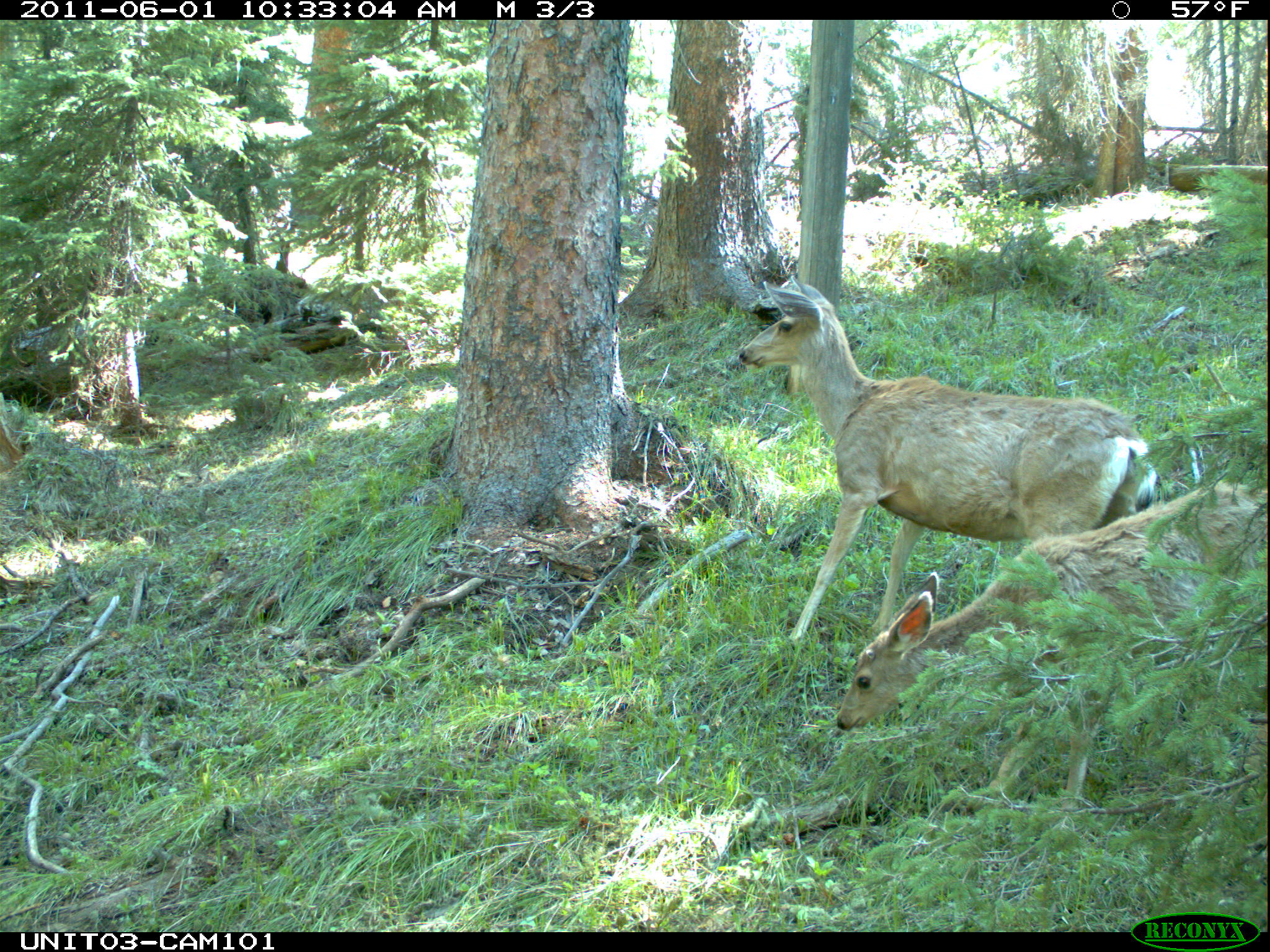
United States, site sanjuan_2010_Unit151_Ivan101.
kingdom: Animalia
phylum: Chordata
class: Mammalia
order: Artiodactyla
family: Cervidae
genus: Odocoileus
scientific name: Odocoileus hemionus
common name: mule deer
Odocoileus hemionus (mule deer).